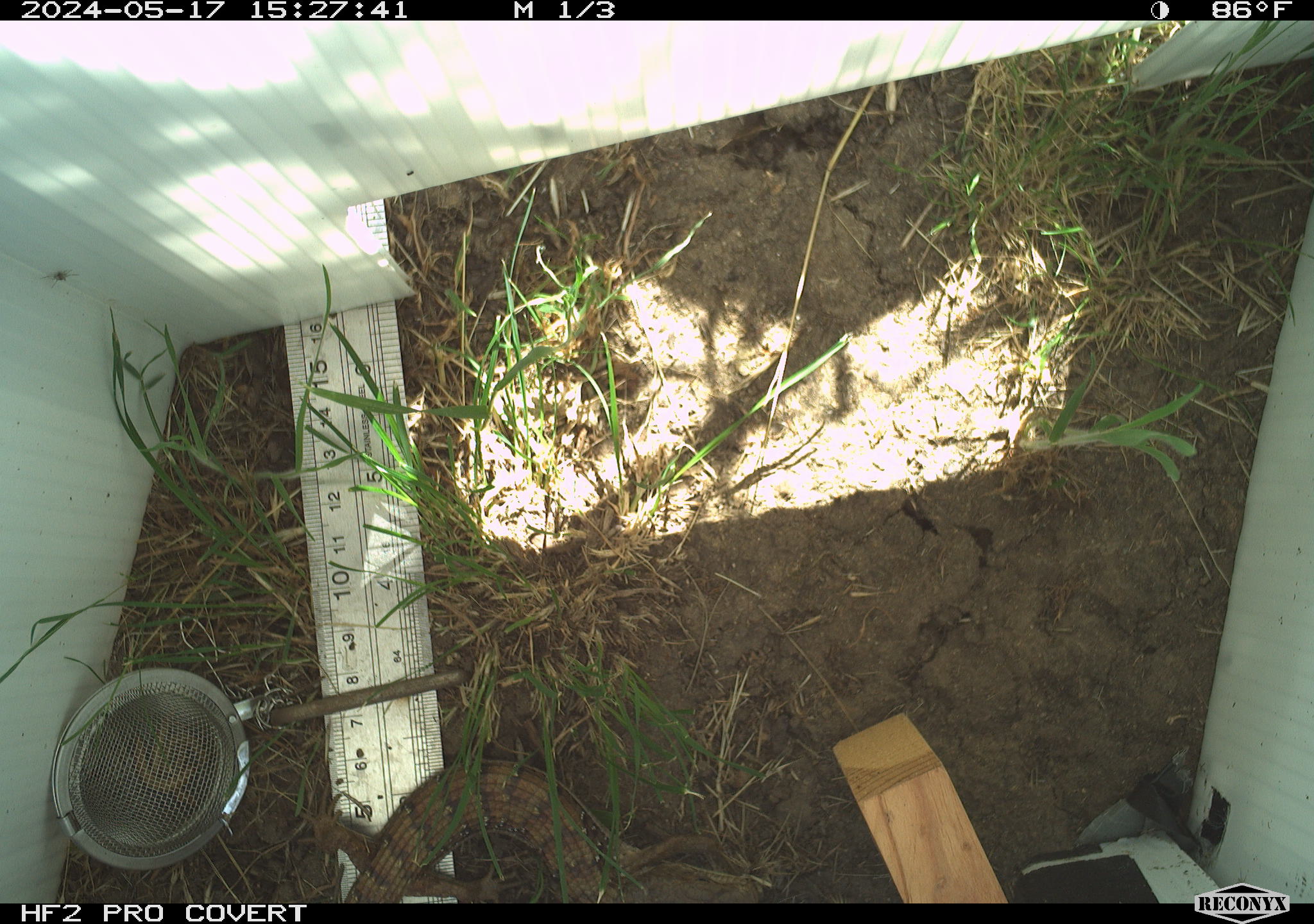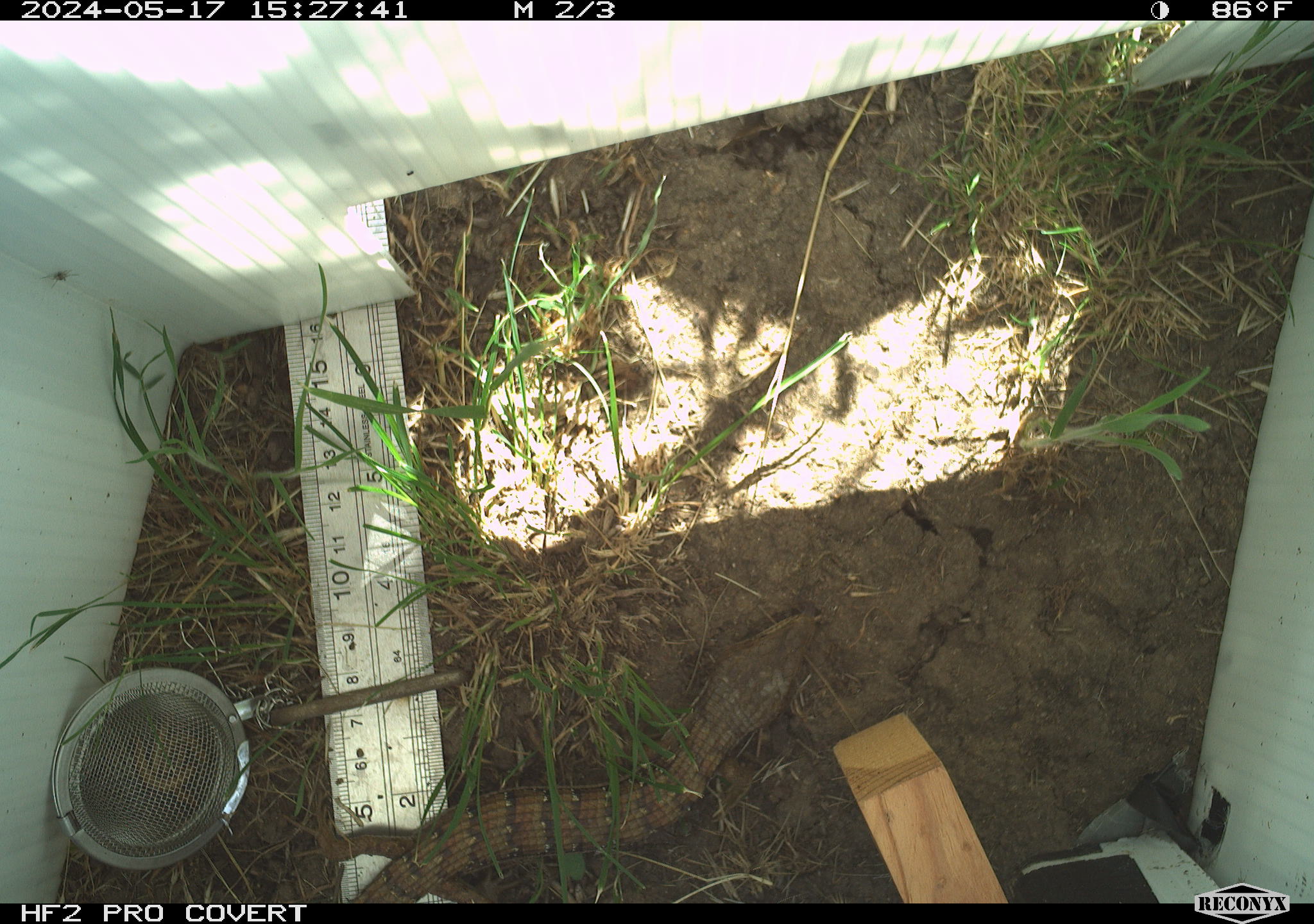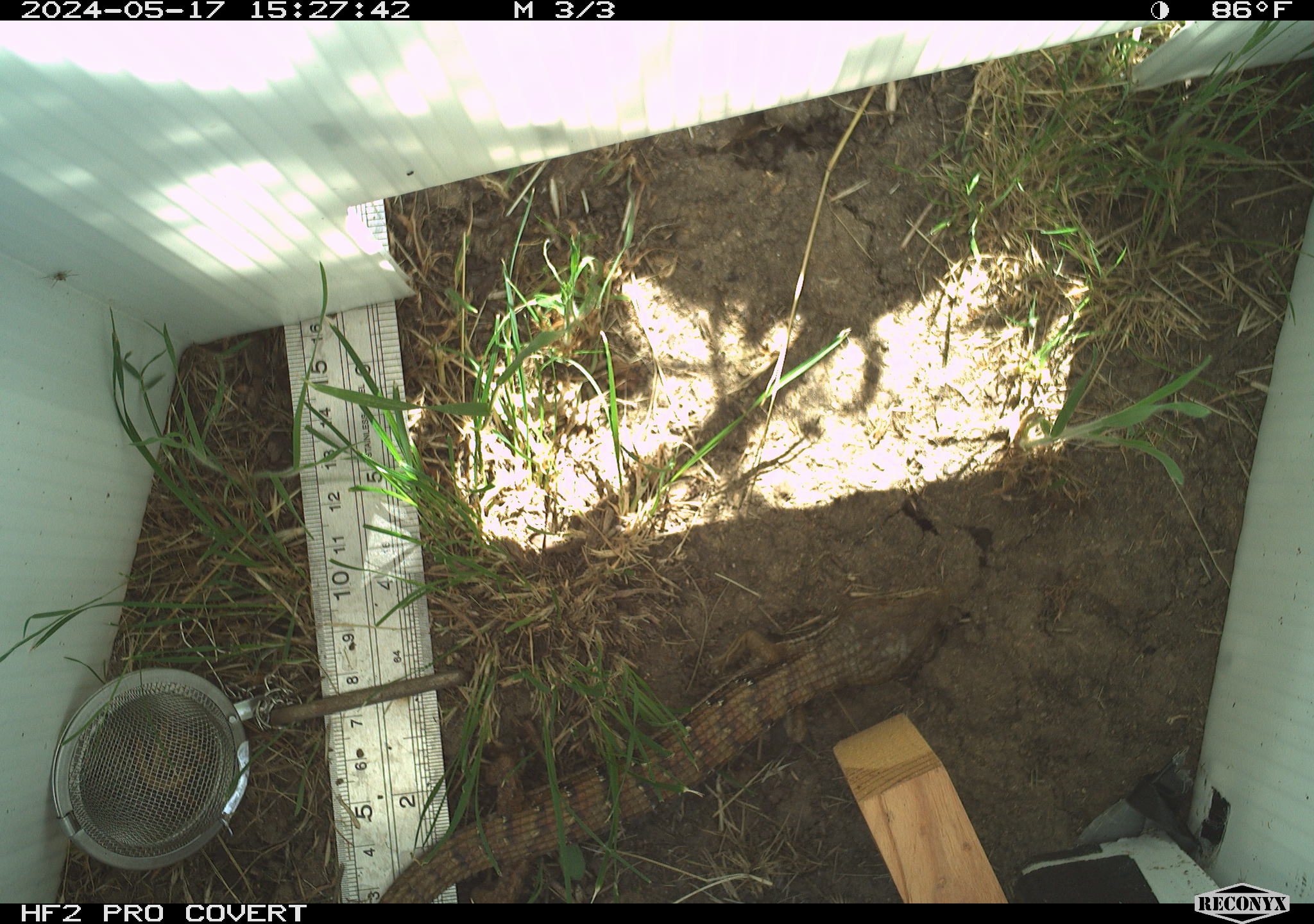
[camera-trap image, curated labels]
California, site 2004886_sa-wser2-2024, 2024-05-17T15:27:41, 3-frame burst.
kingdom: Animalia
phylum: Chordata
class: Reptilia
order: Squamata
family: Anguidae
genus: Elgaria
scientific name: Elgaria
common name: alligator lizards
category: elgaria species